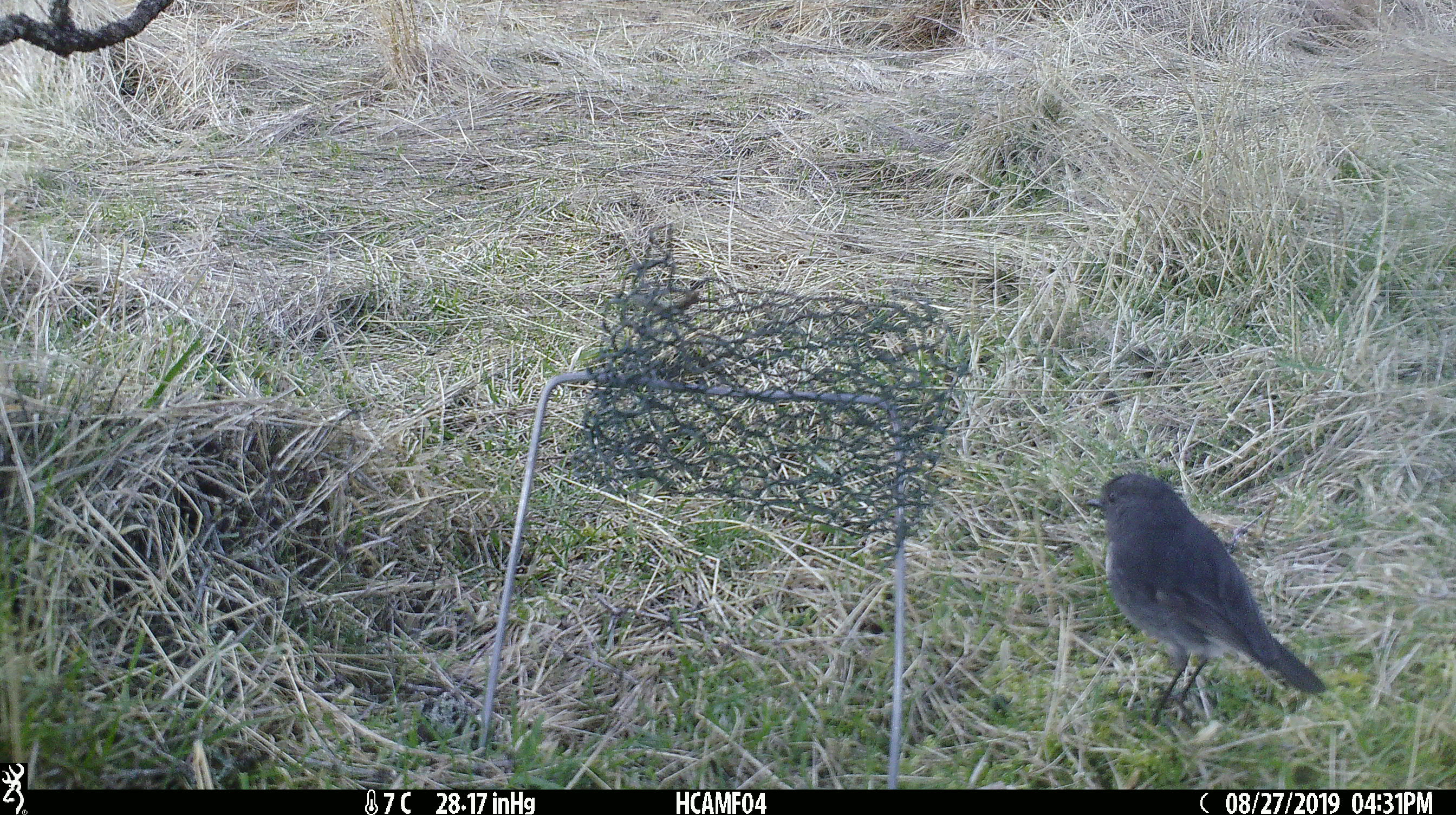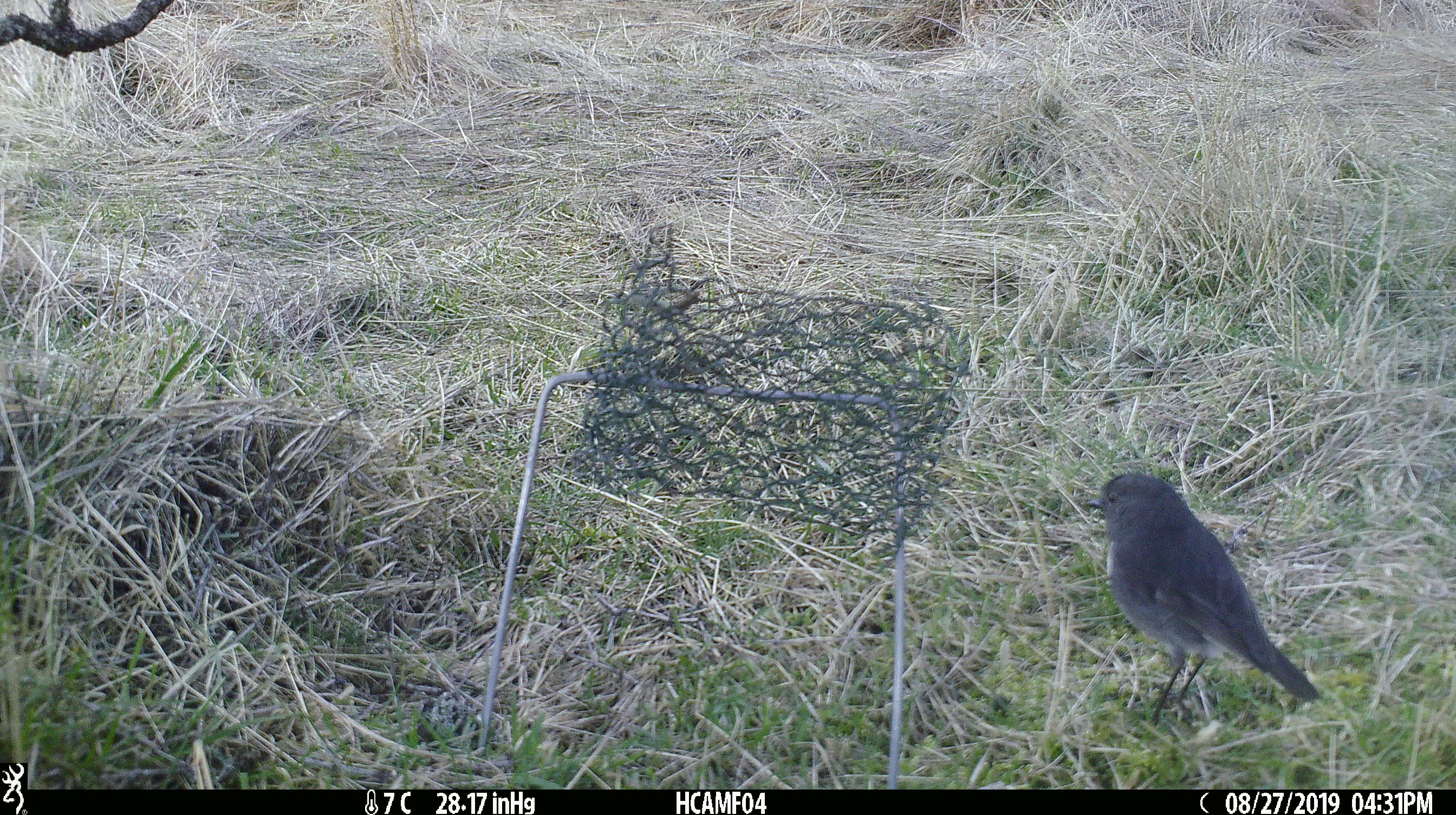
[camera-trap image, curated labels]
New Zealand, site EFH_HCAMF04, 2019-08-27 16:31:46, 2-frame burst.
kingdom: Animalia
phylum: Chordata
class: Aves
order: Passeriformes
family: Petroicidae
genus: Petroica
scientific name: Petroica australis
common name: new zealand robin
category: robin